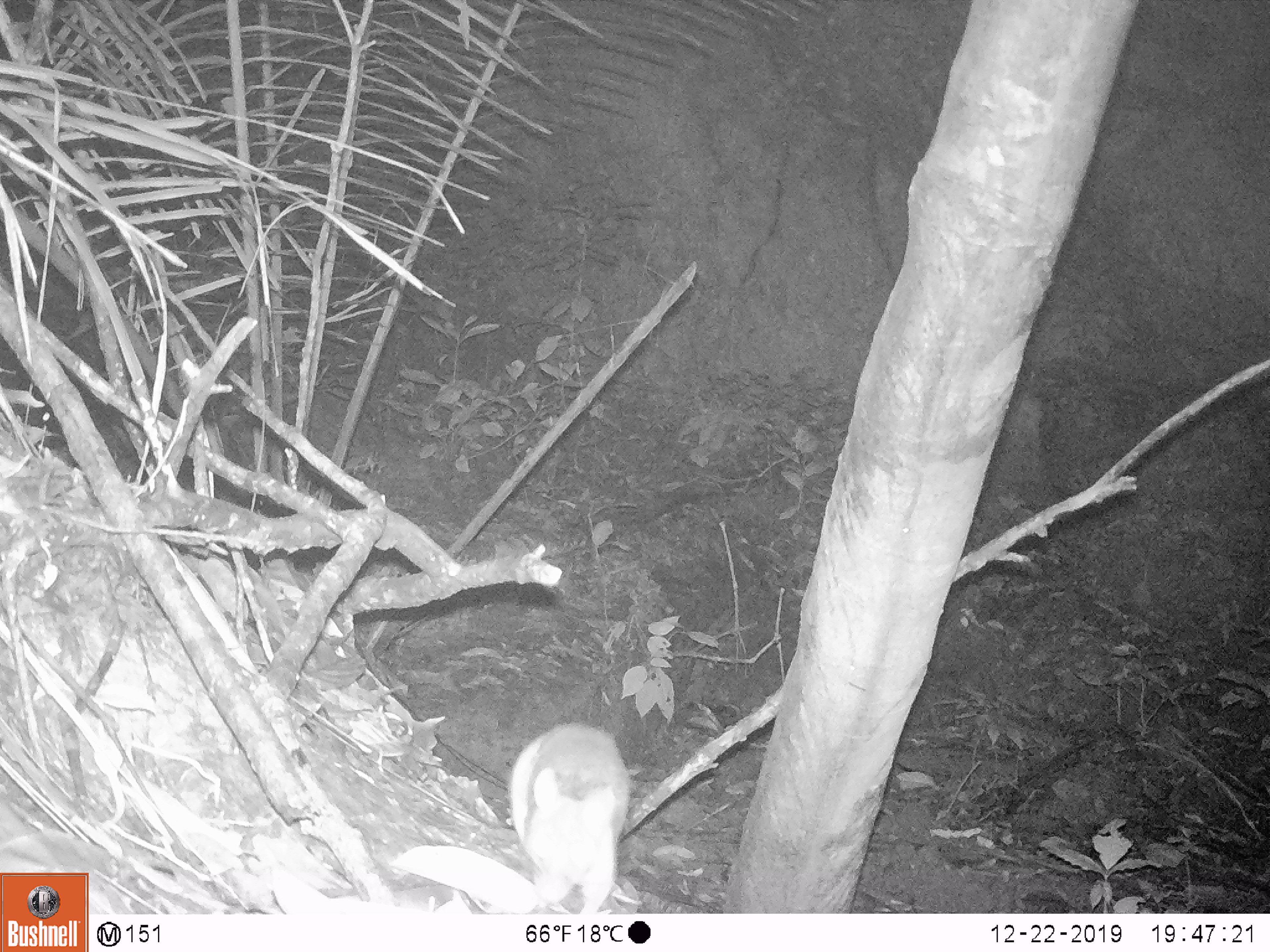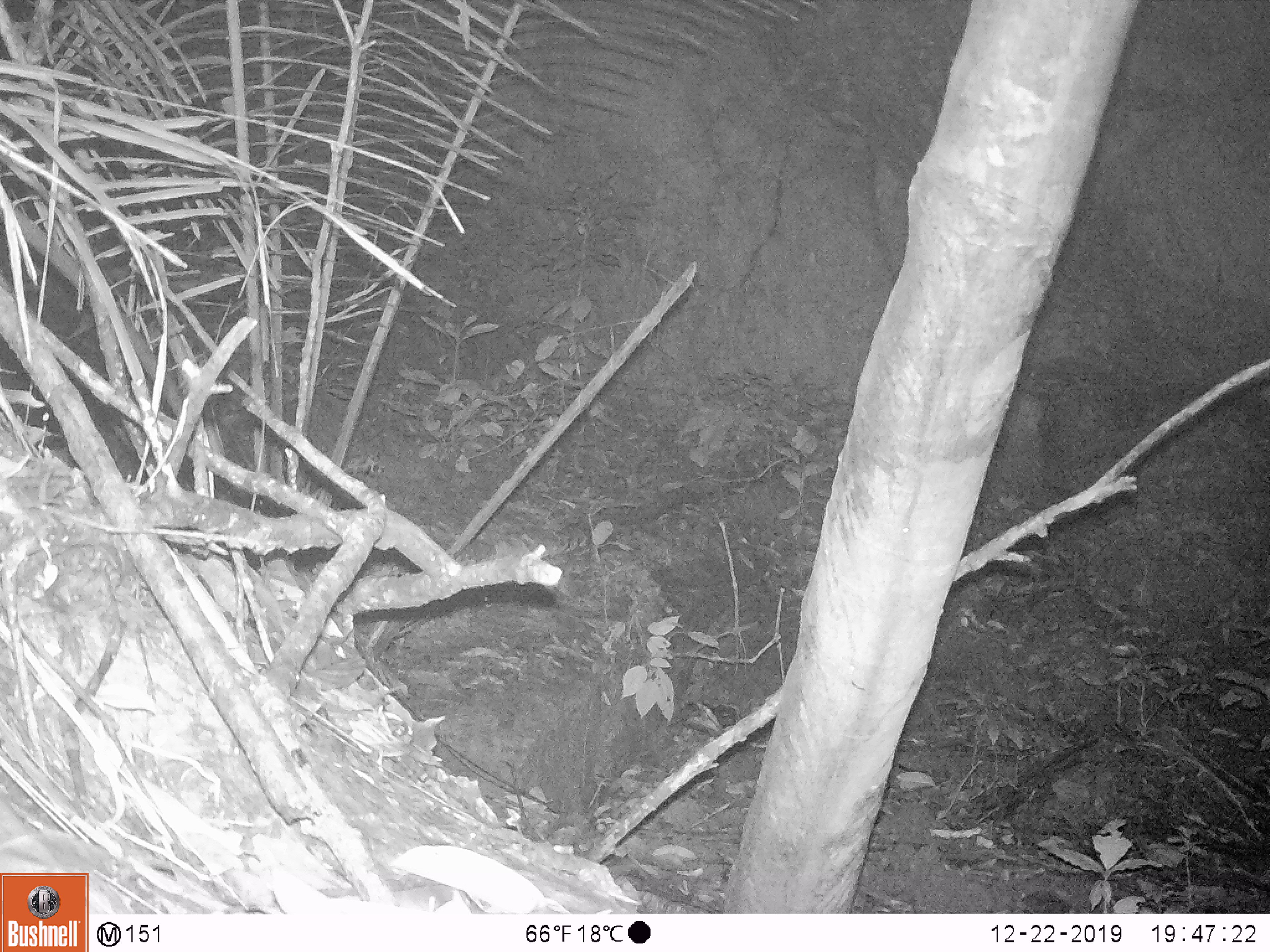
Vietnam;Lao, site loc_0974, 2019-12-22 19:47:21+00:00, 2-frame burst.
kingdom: Animalia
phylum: Chordata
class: Mammalia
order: Rodentia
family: Muridae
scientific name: Muridae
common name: old-world mice and rats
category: unidentified murid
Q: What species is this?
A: Unidentified murid (old-world mice and rats) (Muridae).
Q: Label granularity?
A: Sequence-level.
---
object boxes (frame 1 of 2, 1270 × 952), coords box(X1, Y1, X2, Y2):
unidentified murid: box(509, 720, 632, 913)